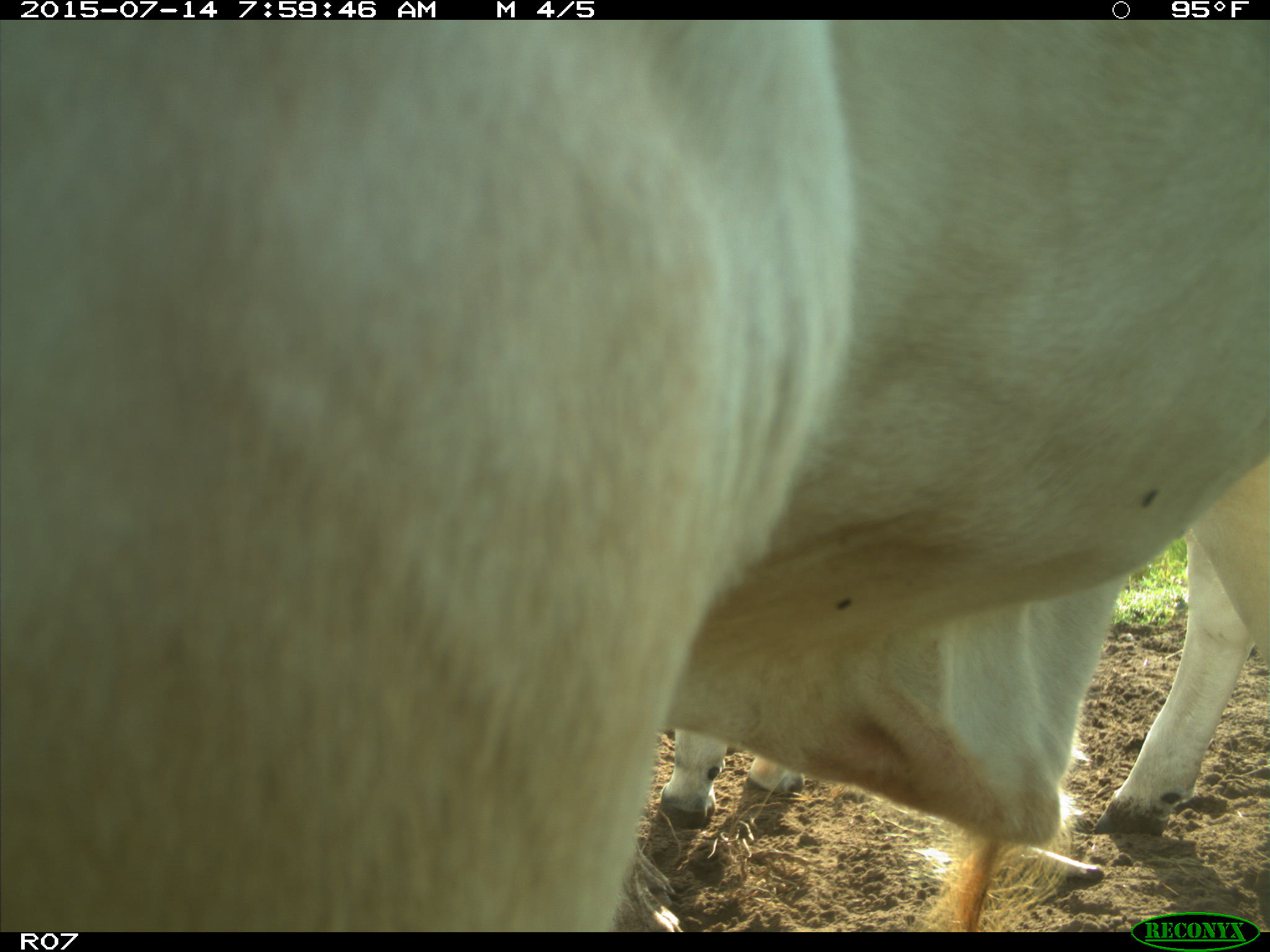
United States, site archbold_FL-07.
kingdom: Animalia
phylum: Chordata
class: Mammalia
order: Artiodactyla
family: Bovidae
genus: Bos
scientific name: Bos taurus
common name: domestic cow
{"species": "Bos taurus (domestic cow)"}